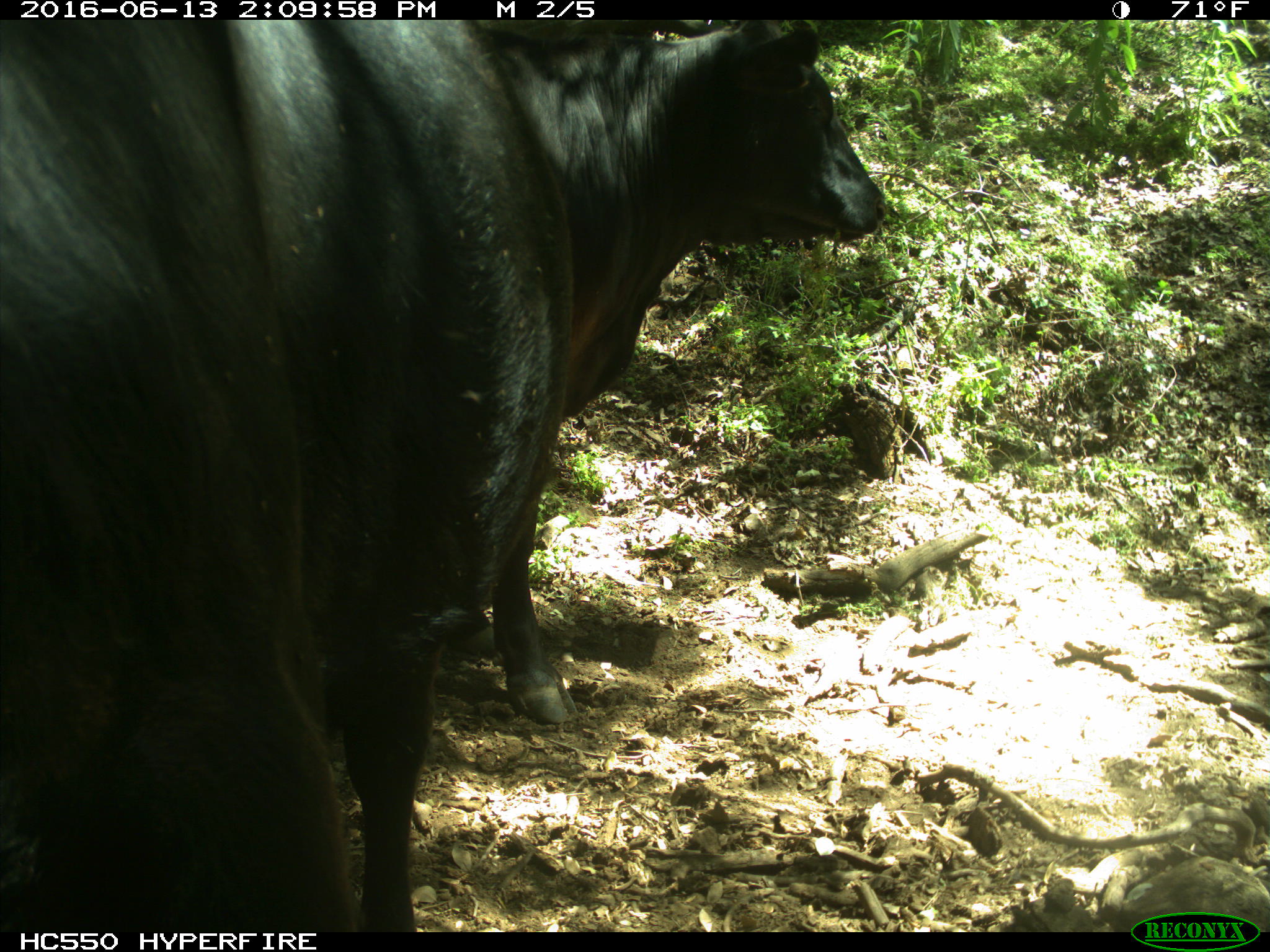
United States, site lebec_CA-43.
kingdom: Animalia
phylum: Chordata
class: Mammalia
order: Artiodactyla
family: Bovidae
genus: Bos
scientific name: Bos taurus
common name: domestic cow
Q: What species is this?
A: Bos taurus (domestic cow).